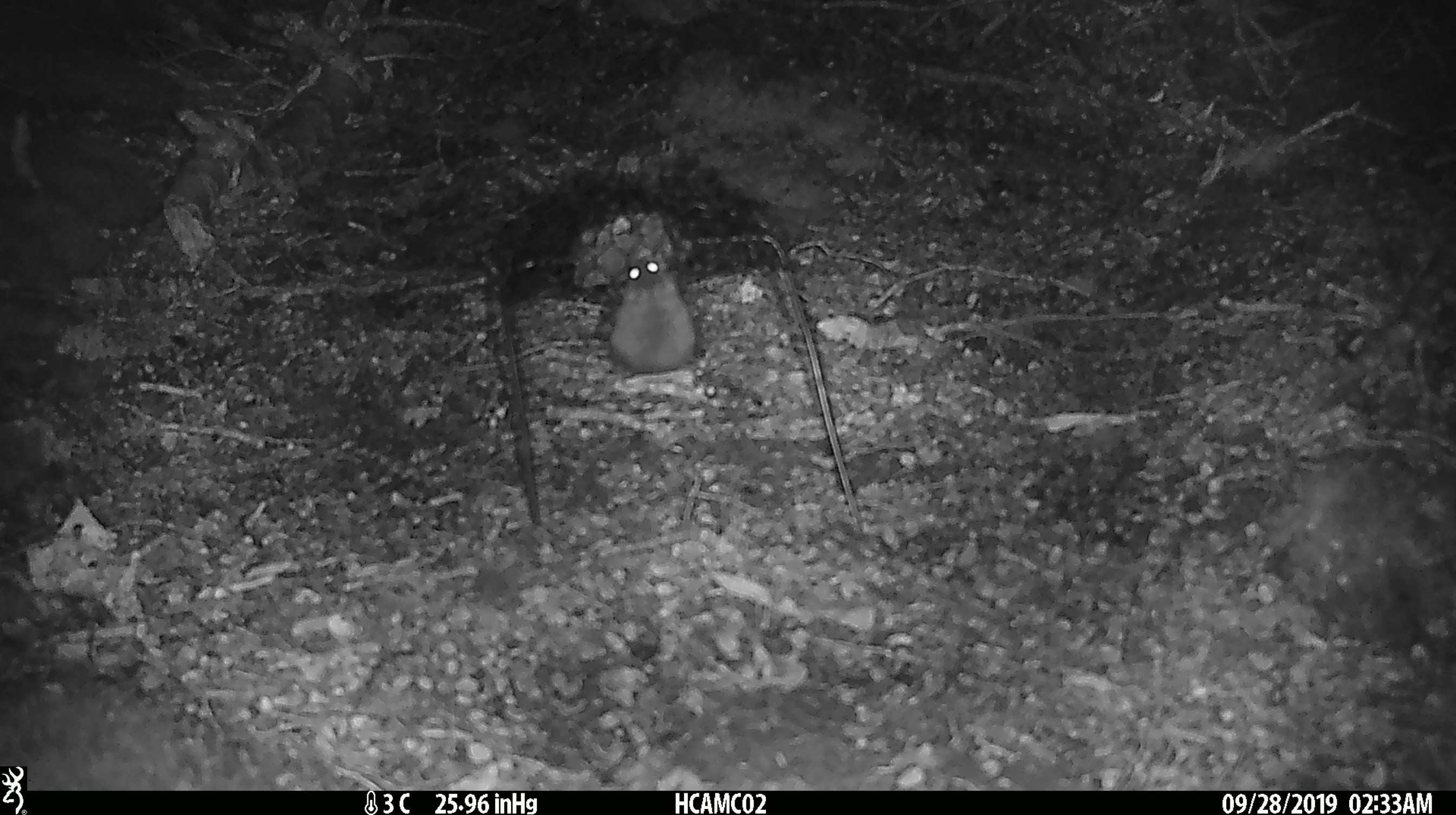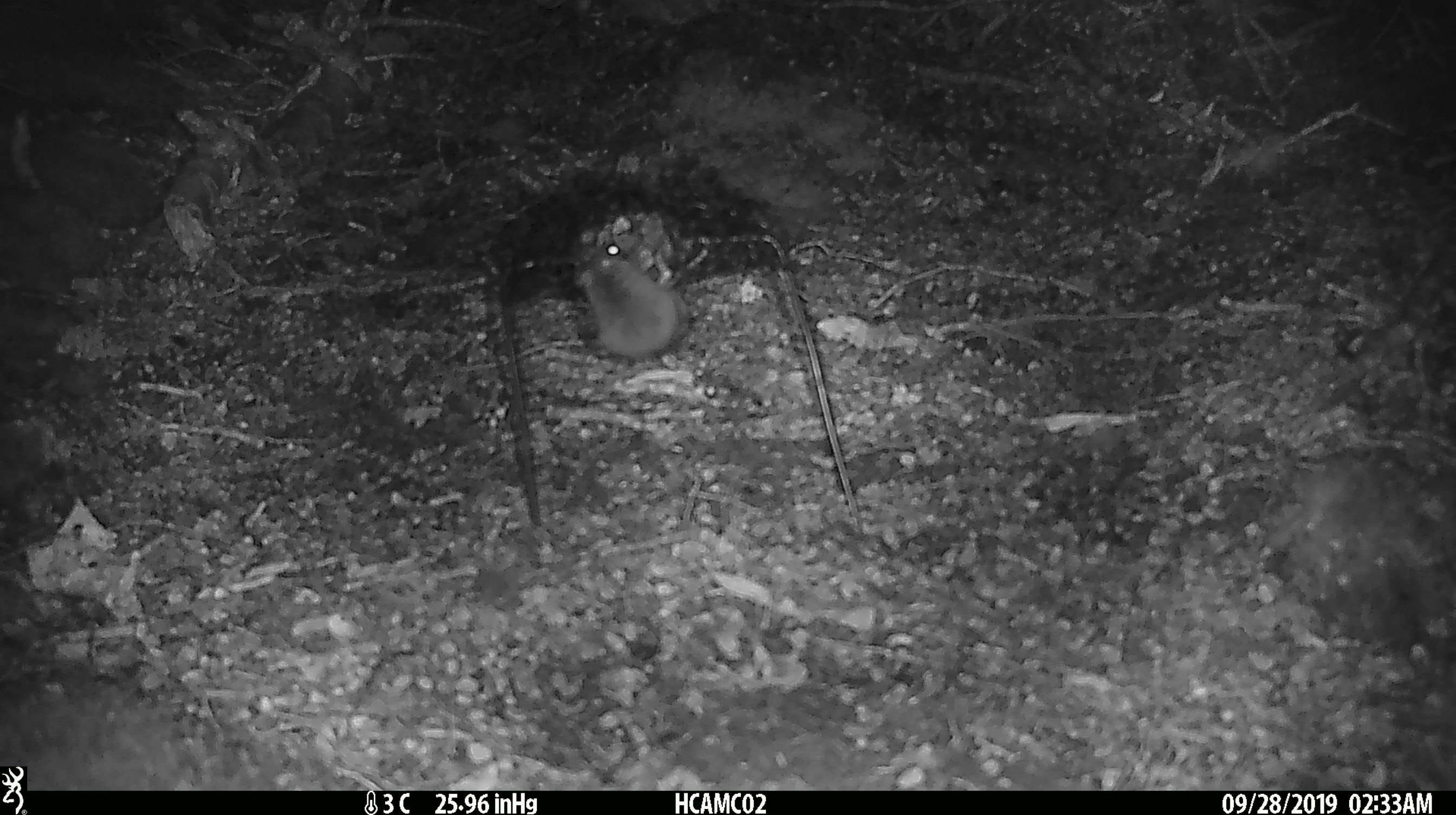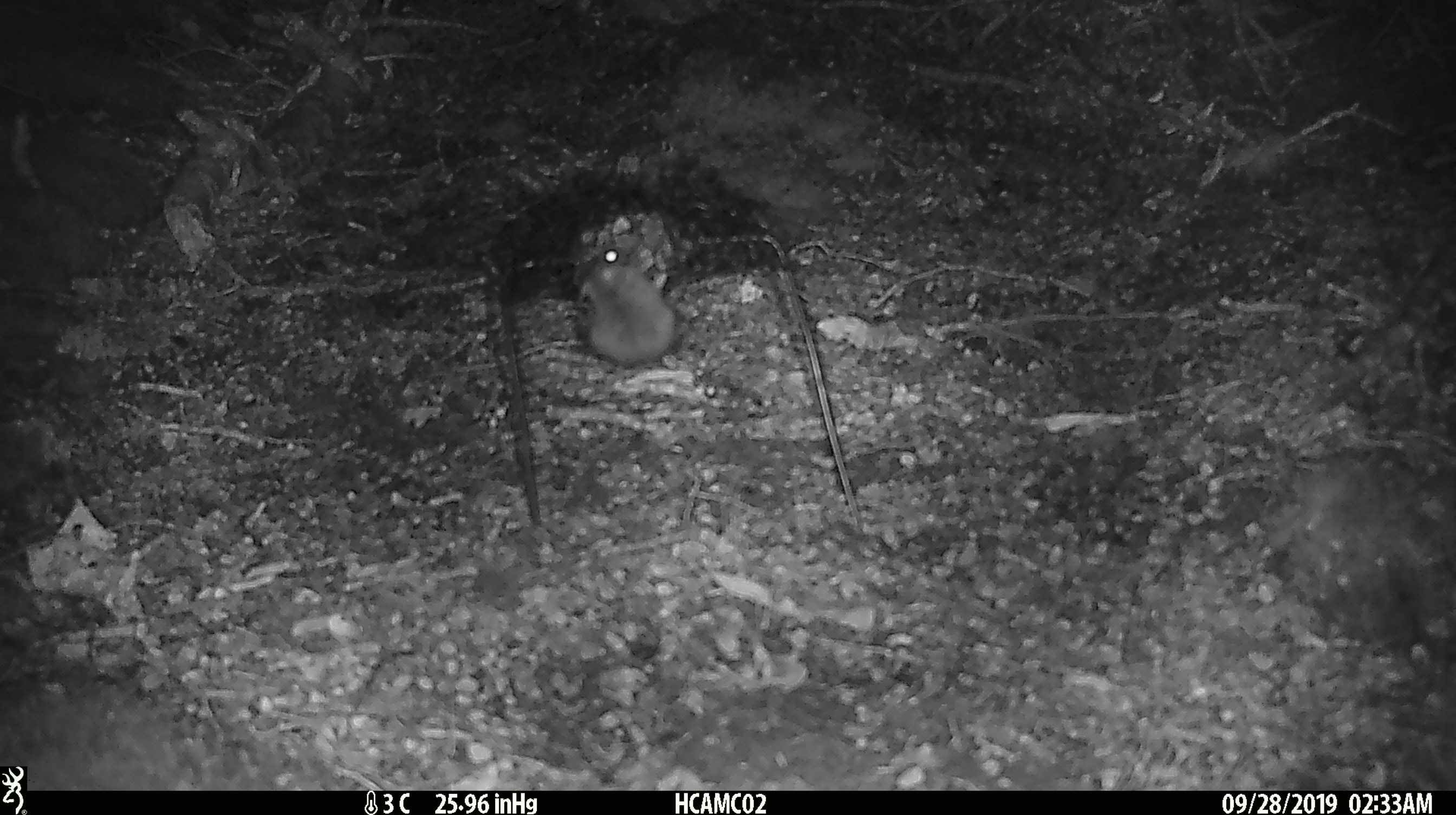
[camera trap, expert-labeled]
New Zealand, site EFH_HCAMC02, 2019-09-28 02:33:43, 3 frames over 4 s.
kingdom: Animalia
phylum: Chordata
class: Mammalia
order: Rodentia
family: Muridae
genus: Mus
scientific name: Mus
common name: mouse